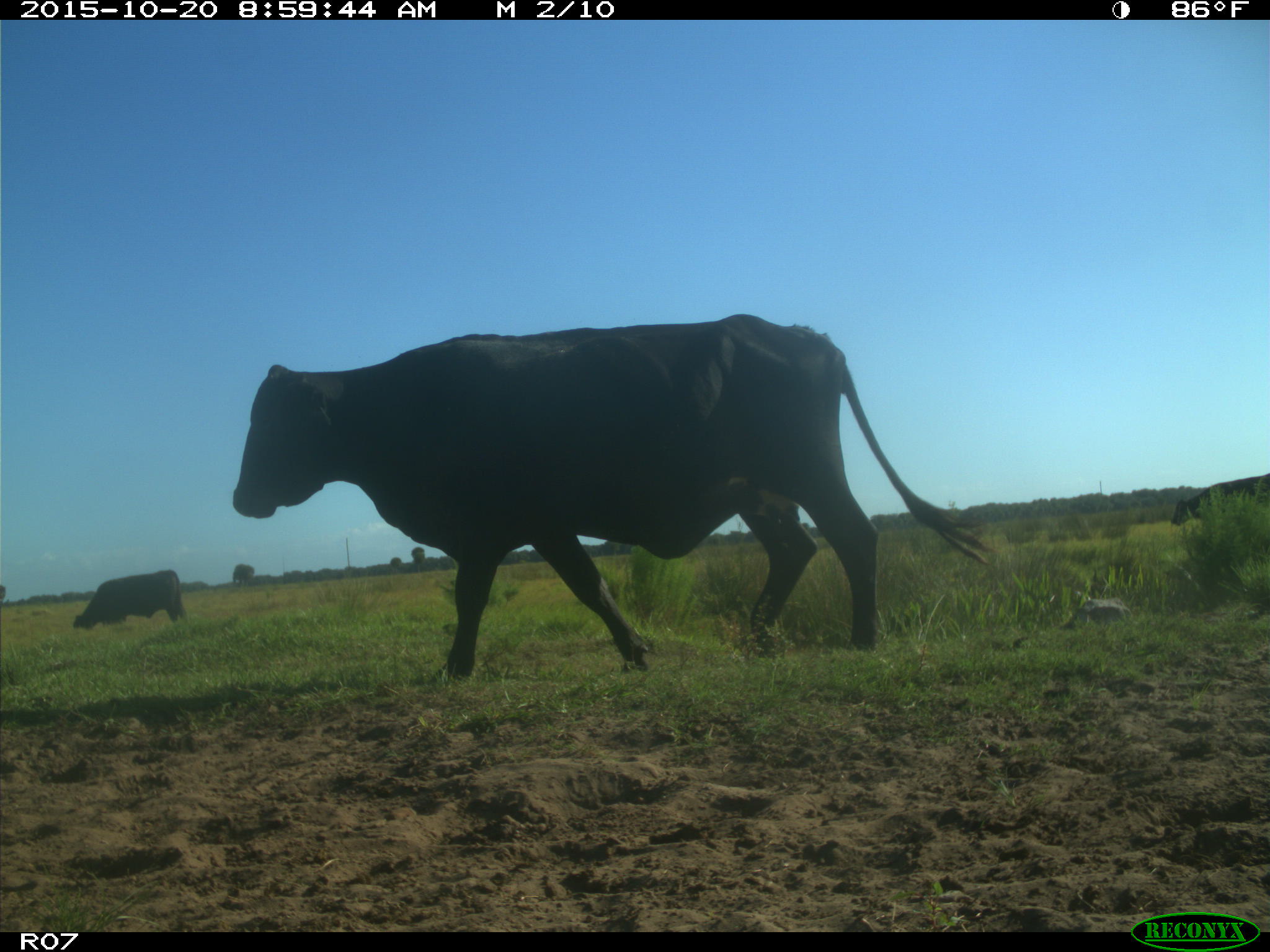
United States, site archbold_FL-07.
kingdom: Animalia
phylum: Chordata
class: Mammalia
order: Artiodactyla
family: Bovidae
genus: Bos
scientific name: Bos taurus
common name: domestic cow